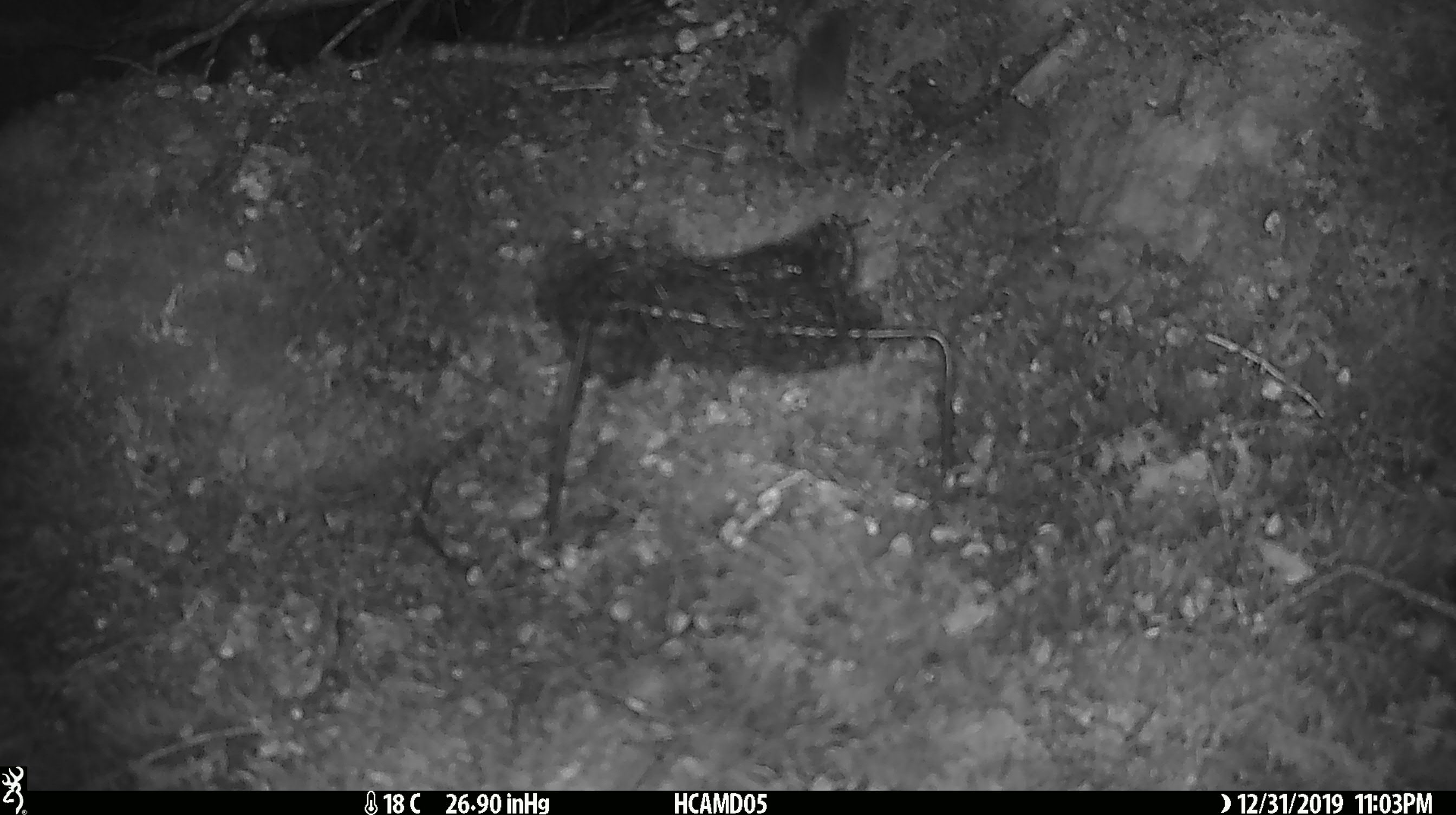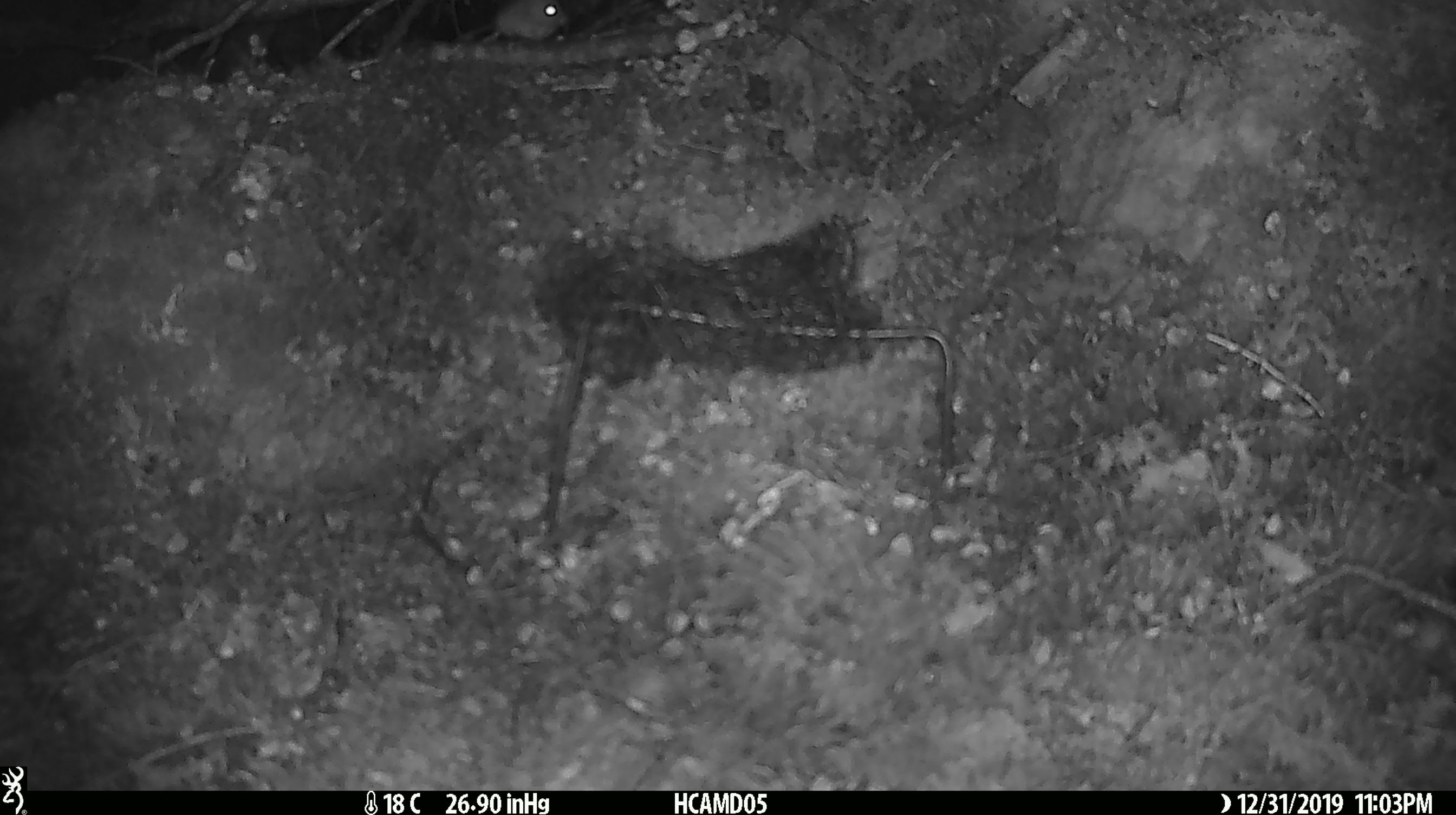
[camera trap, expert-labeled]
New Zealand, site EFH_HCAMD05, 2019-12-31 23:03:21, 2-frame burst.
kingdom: Animalia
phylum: Chordata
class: Mammalia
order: Rodentia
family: Muridae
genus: Mus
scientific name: Mus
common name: mouse